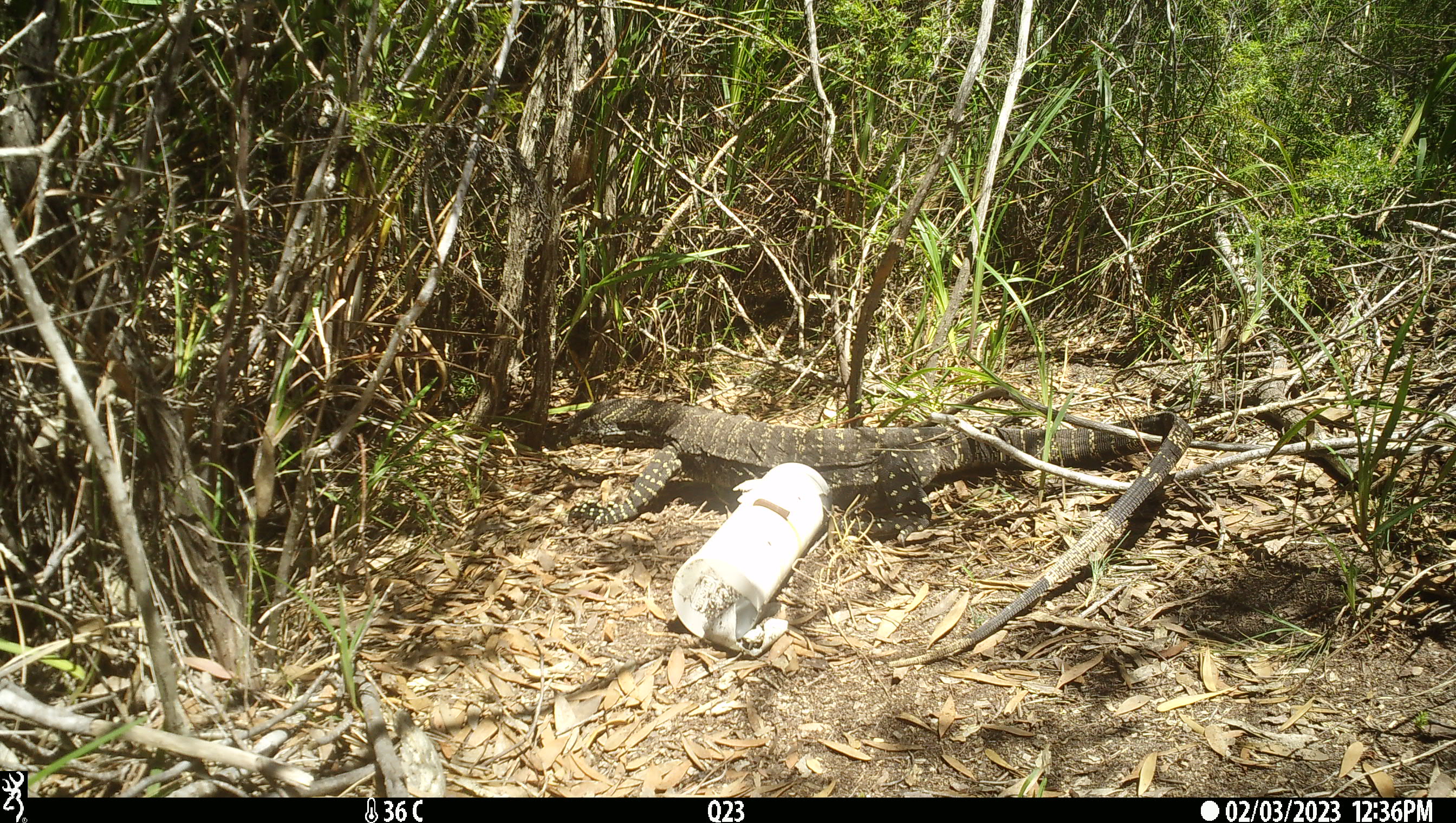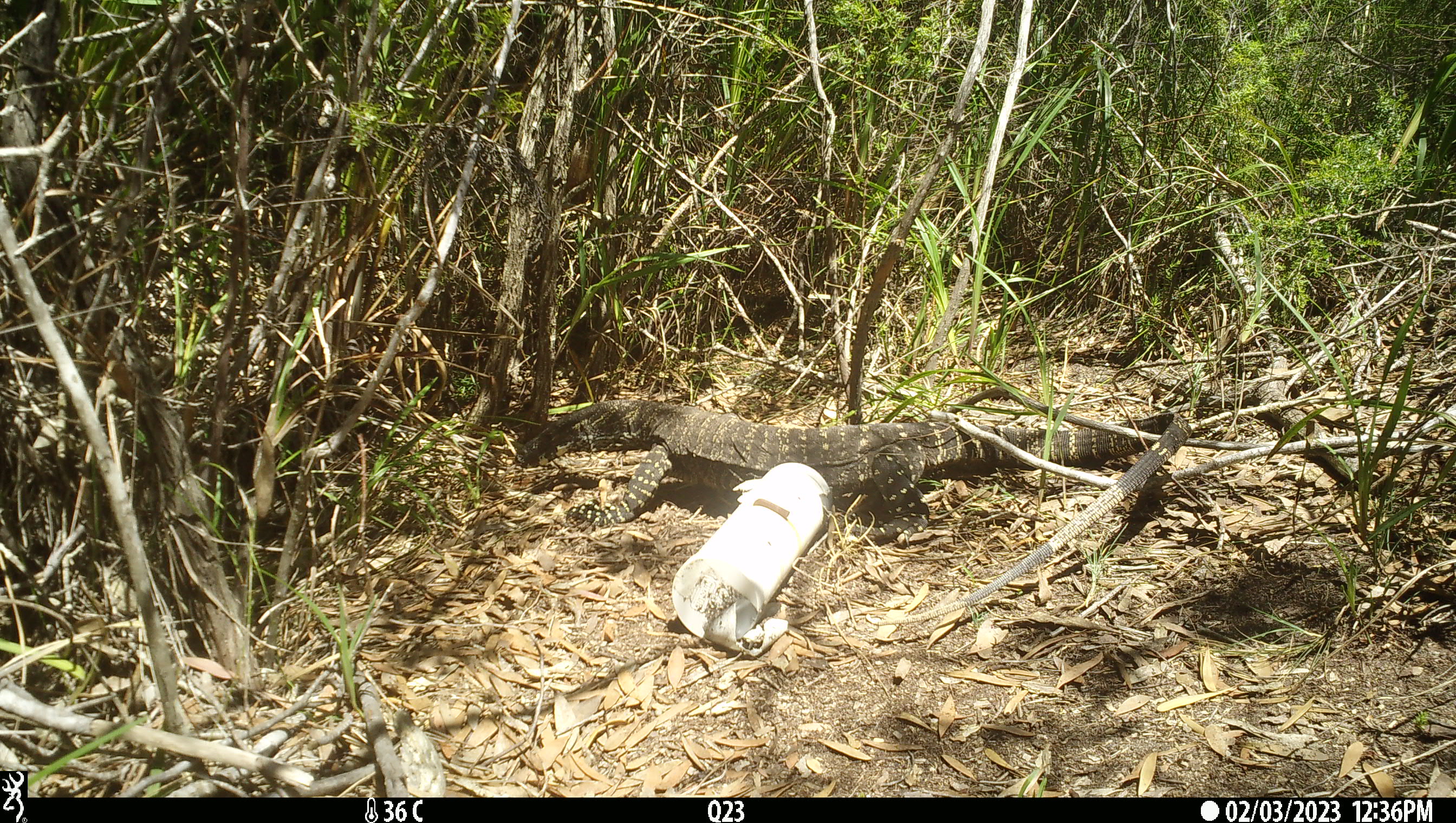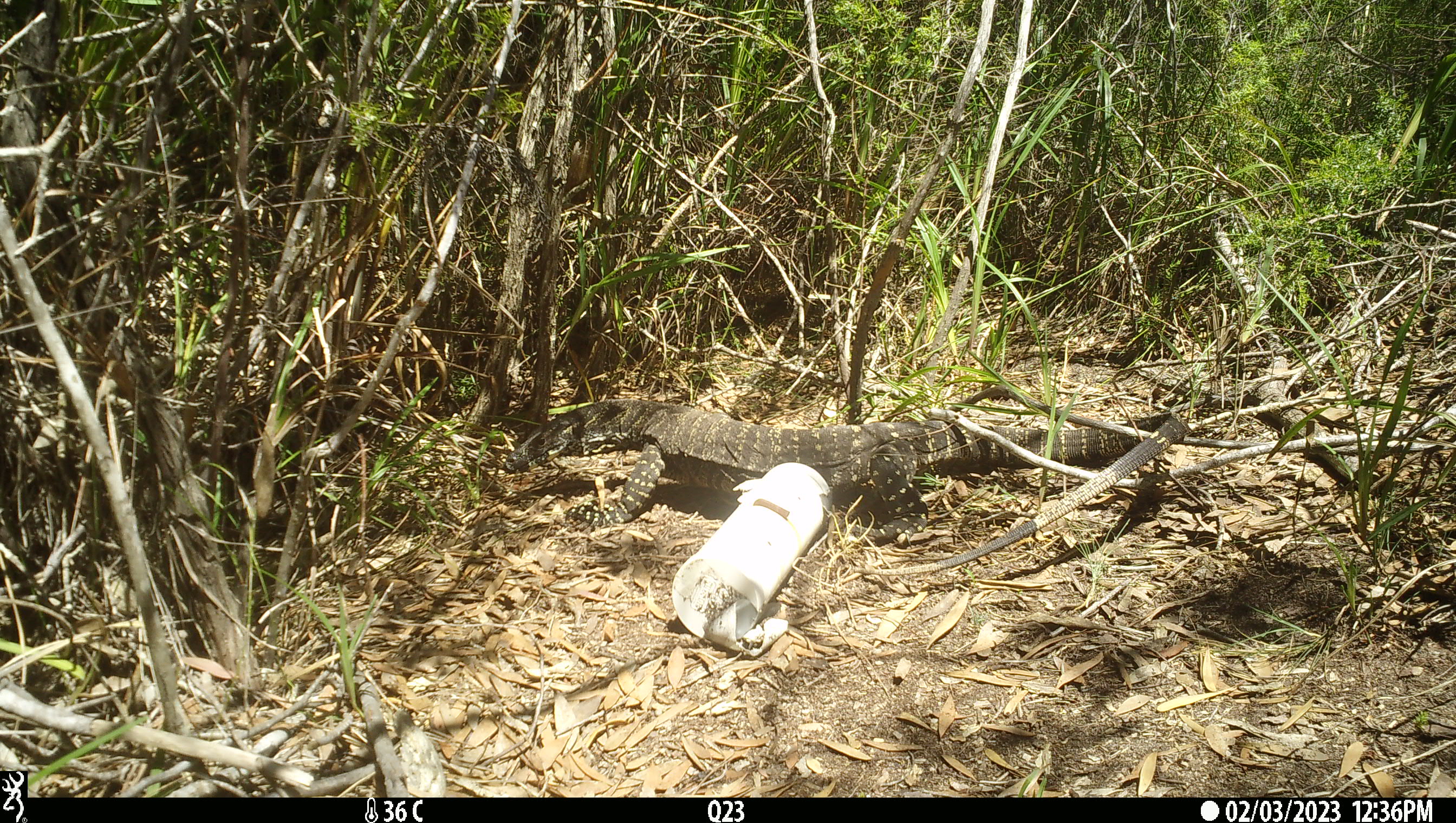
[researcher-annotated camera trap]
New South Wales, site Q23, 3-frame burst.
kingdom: Animalia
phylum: Chordata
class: Reptilia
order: Squamata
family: Varanidae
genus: Varanus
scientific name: Varanus varius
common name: lace monitor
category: goanna